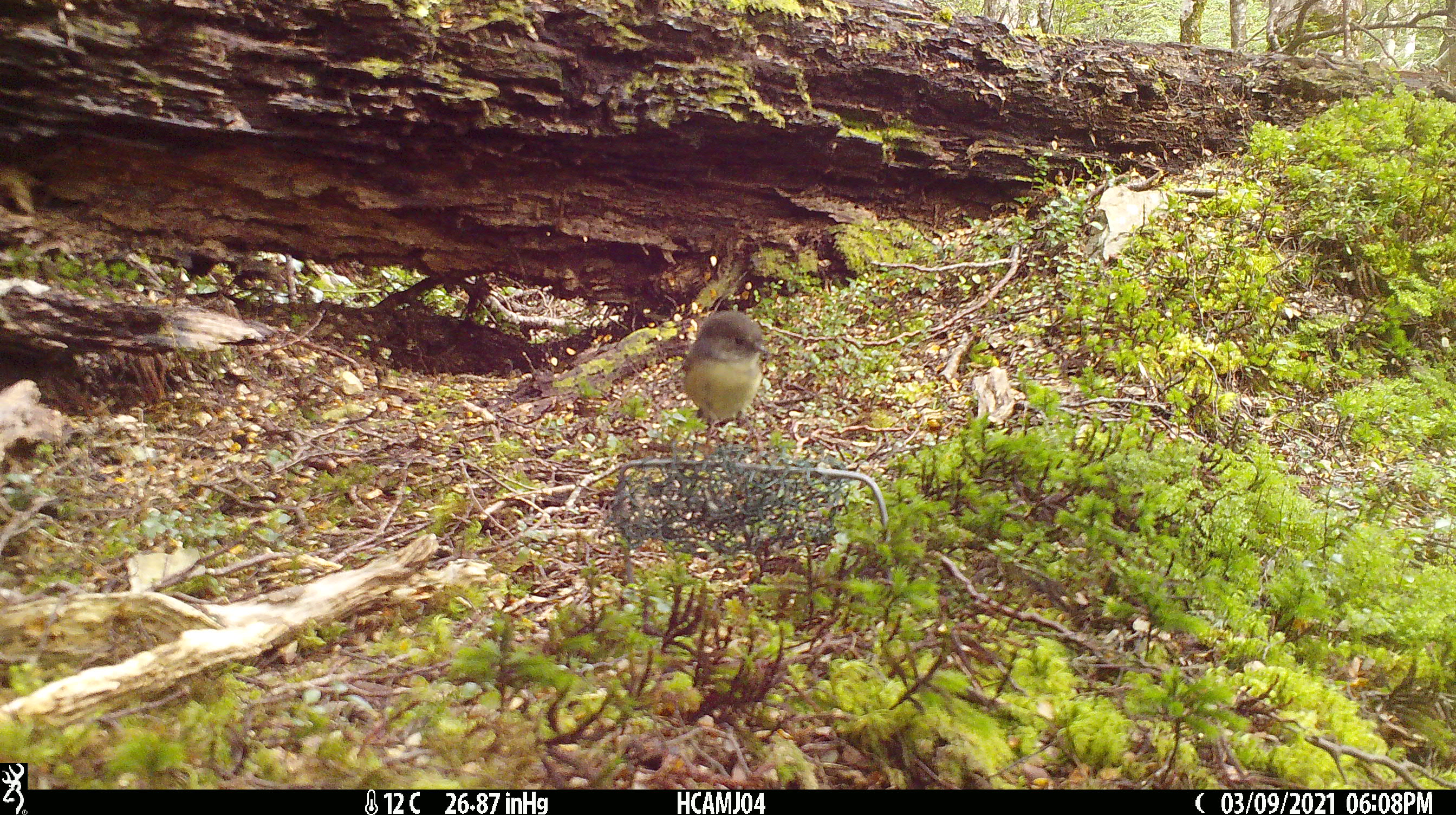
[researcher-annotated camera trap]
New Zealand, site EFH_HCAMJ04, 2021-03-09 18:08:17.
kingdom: Animalia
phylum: Chordata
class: Aves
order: Passeriformes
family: Petroicidae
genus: Petroica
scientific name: Petroica australis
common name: new zealand robin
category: robin